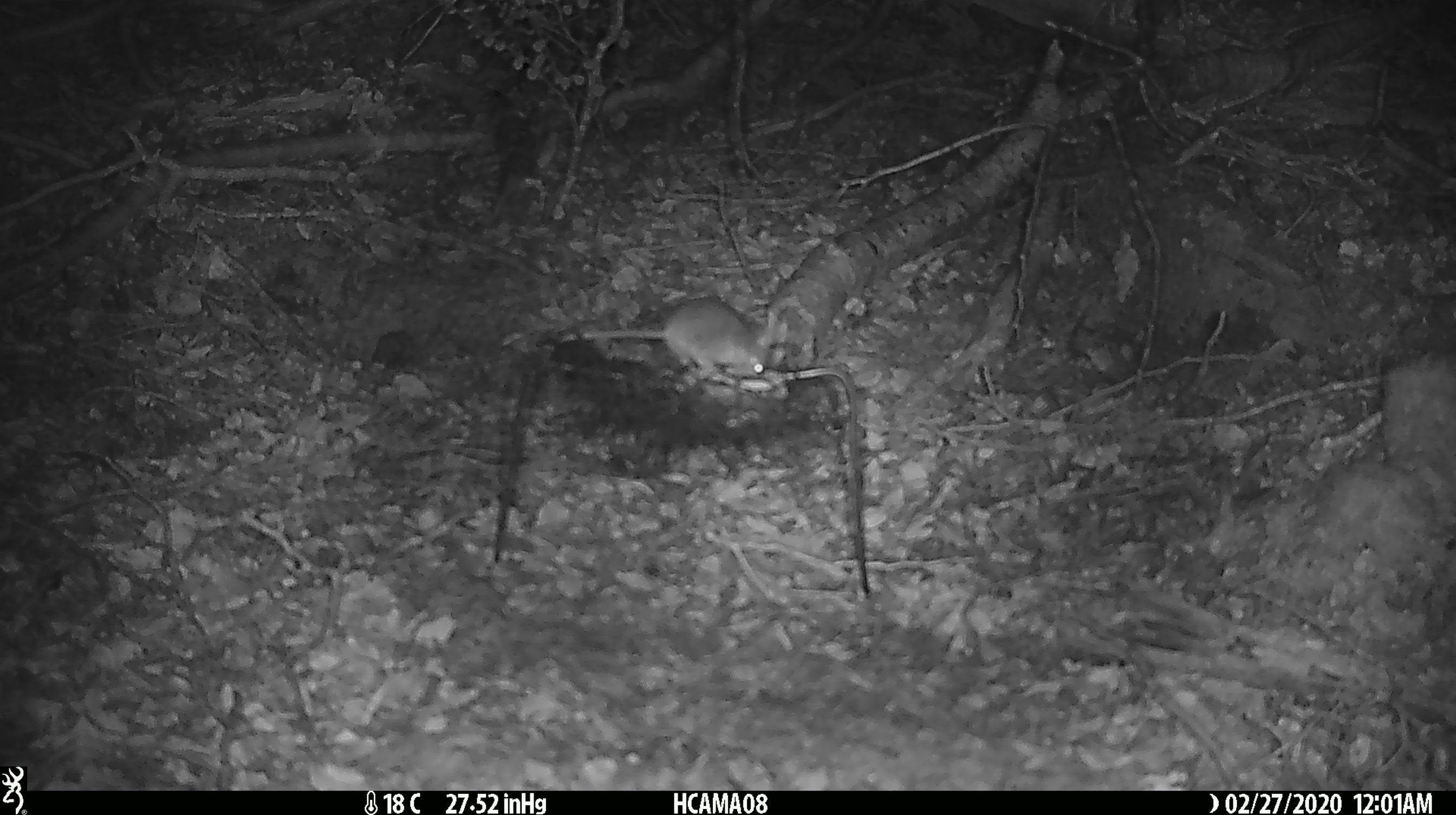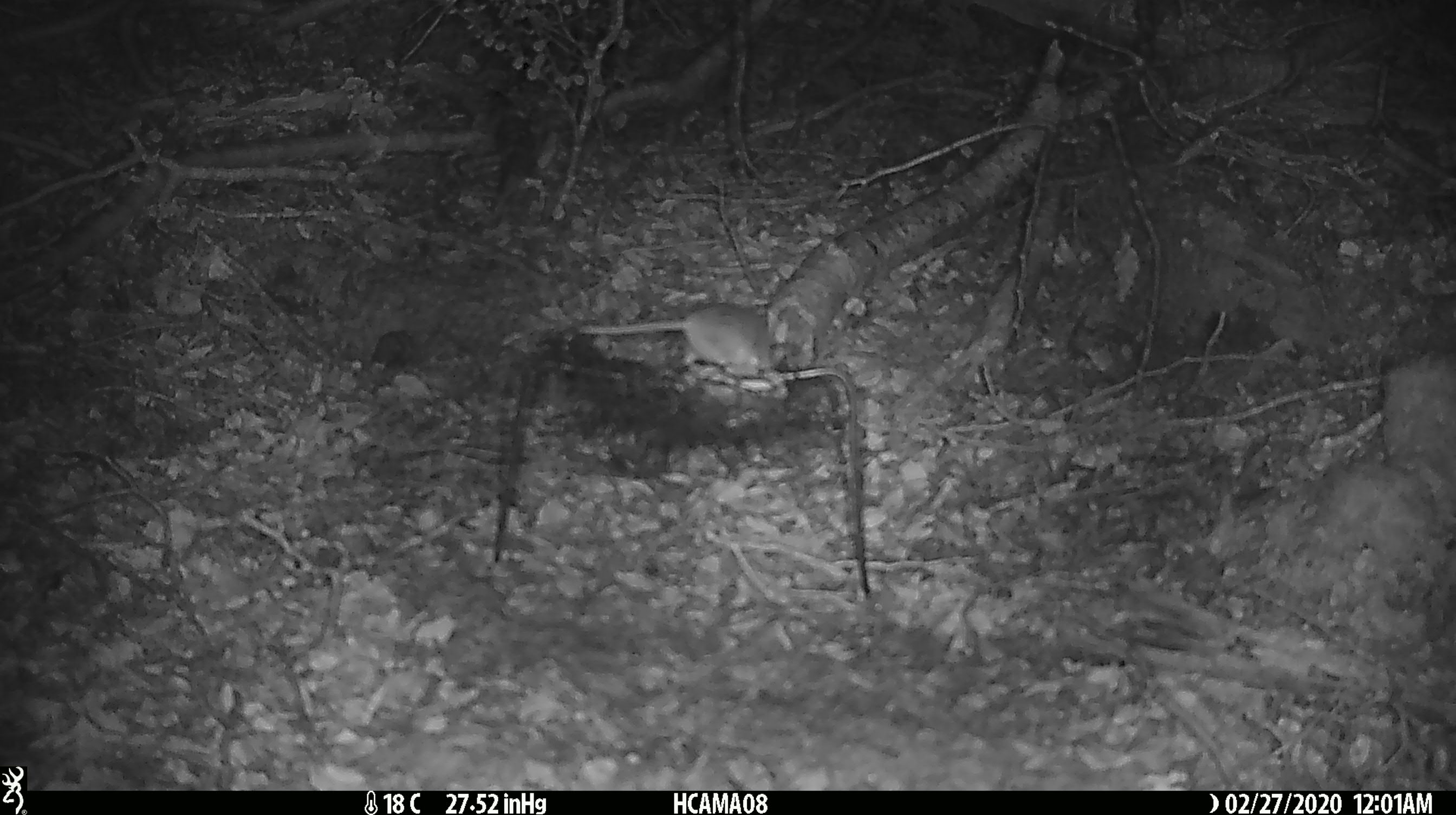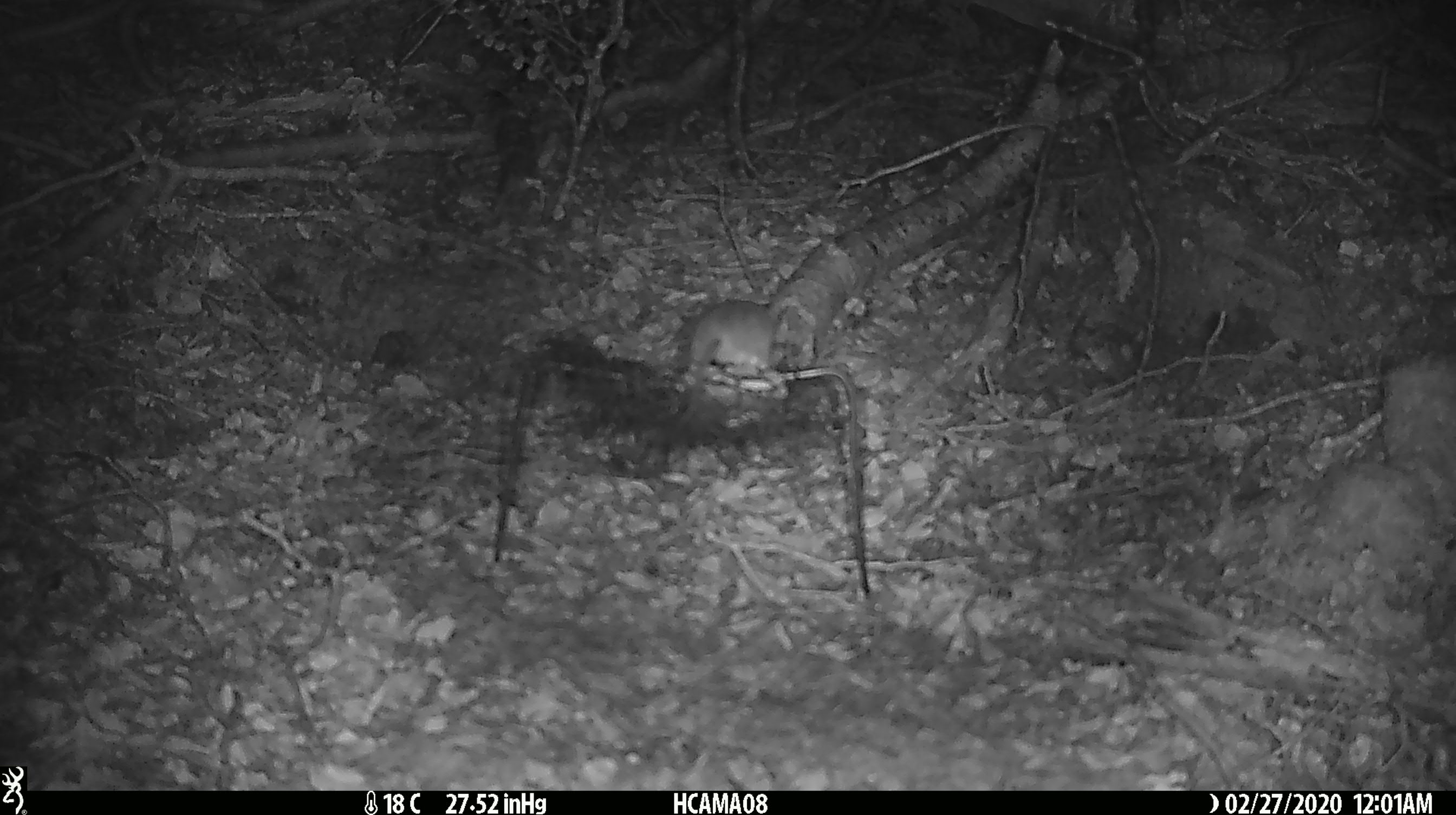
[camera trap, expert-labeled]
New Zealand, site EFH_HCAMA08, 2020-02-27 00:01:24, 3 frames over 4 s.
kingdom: Animalia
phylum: Chordata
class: Mammalia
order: Rodentia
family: Muridae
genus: Mus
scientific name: Mus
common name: mouse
Mouse (Mus).